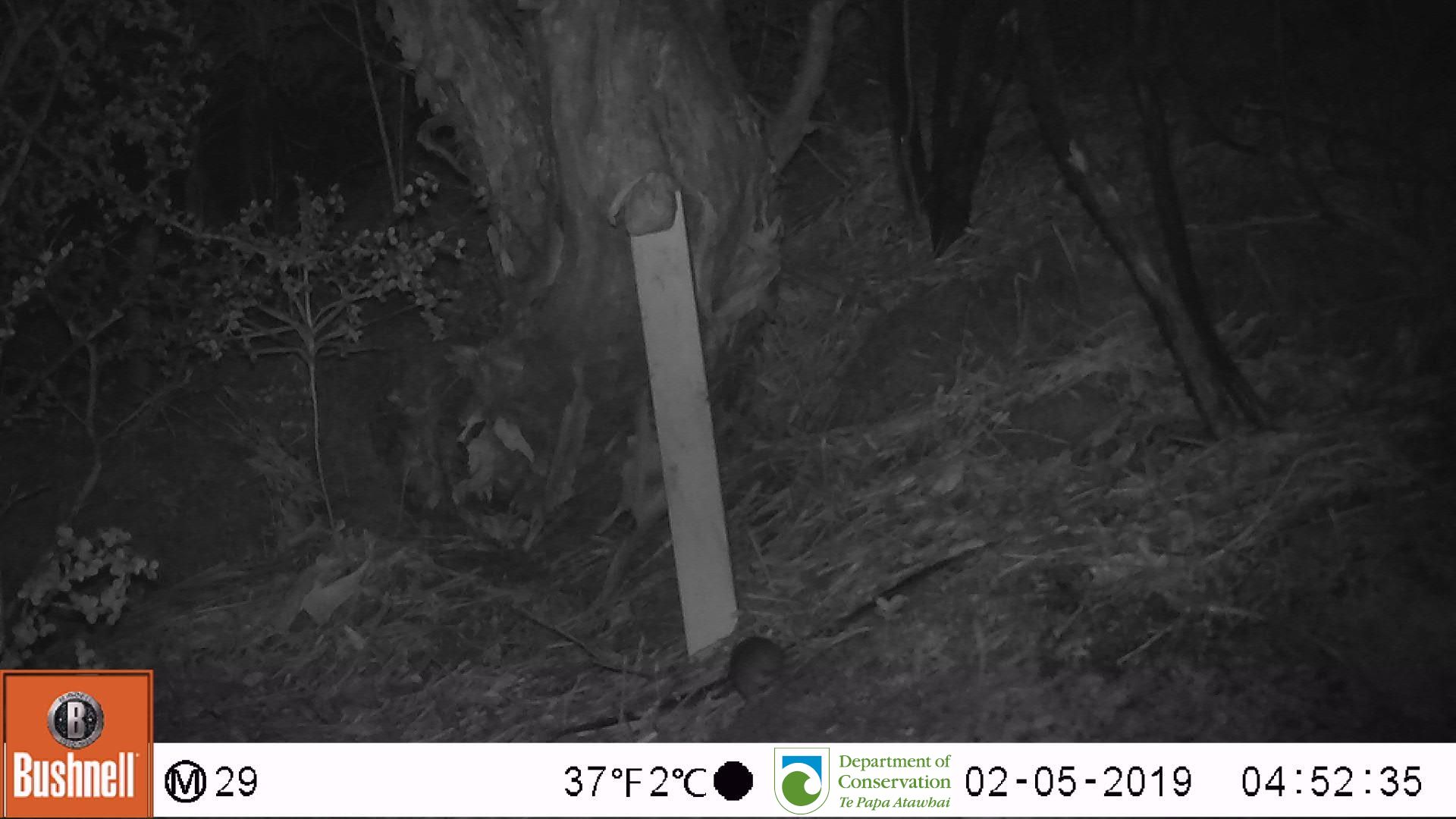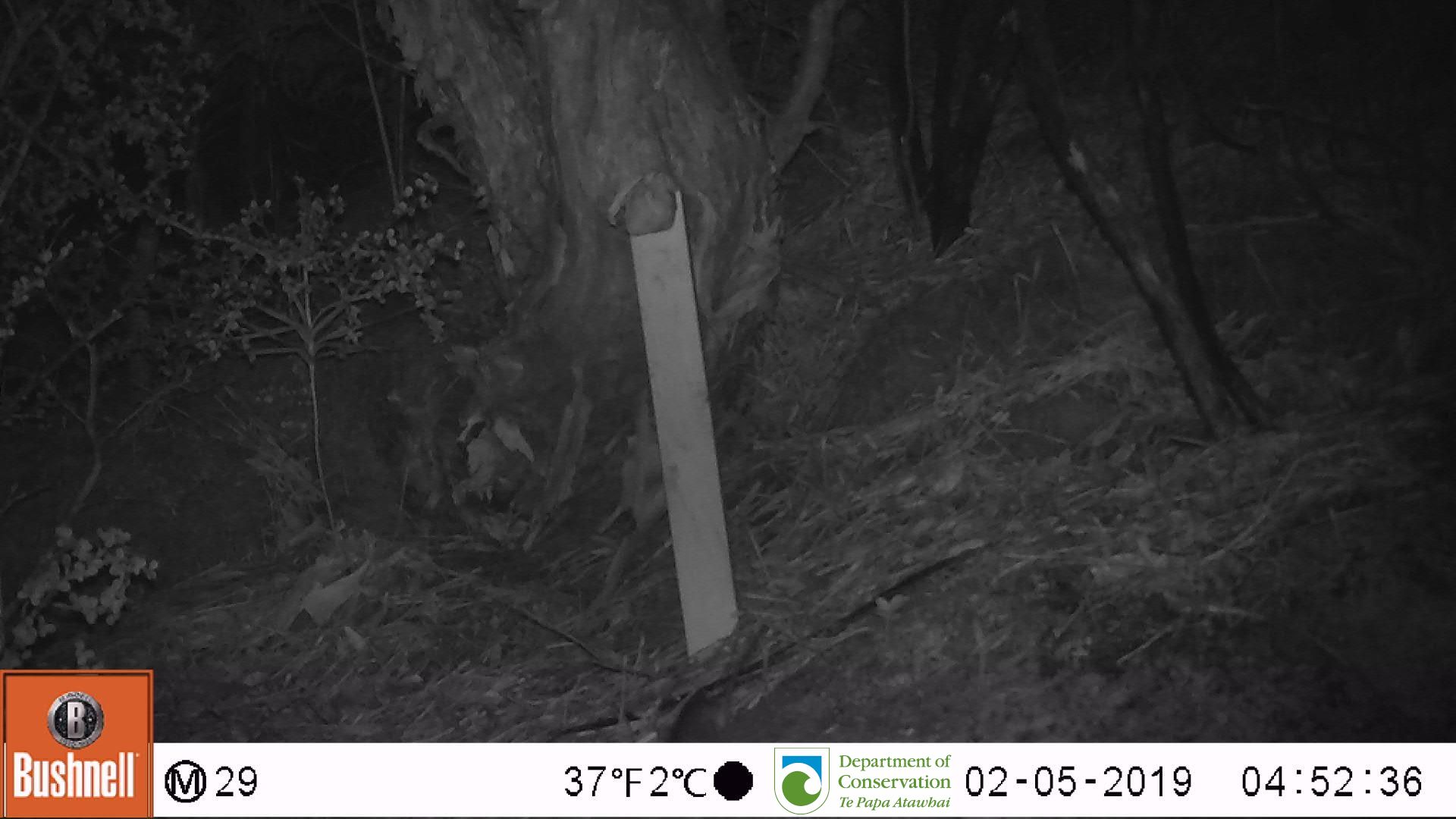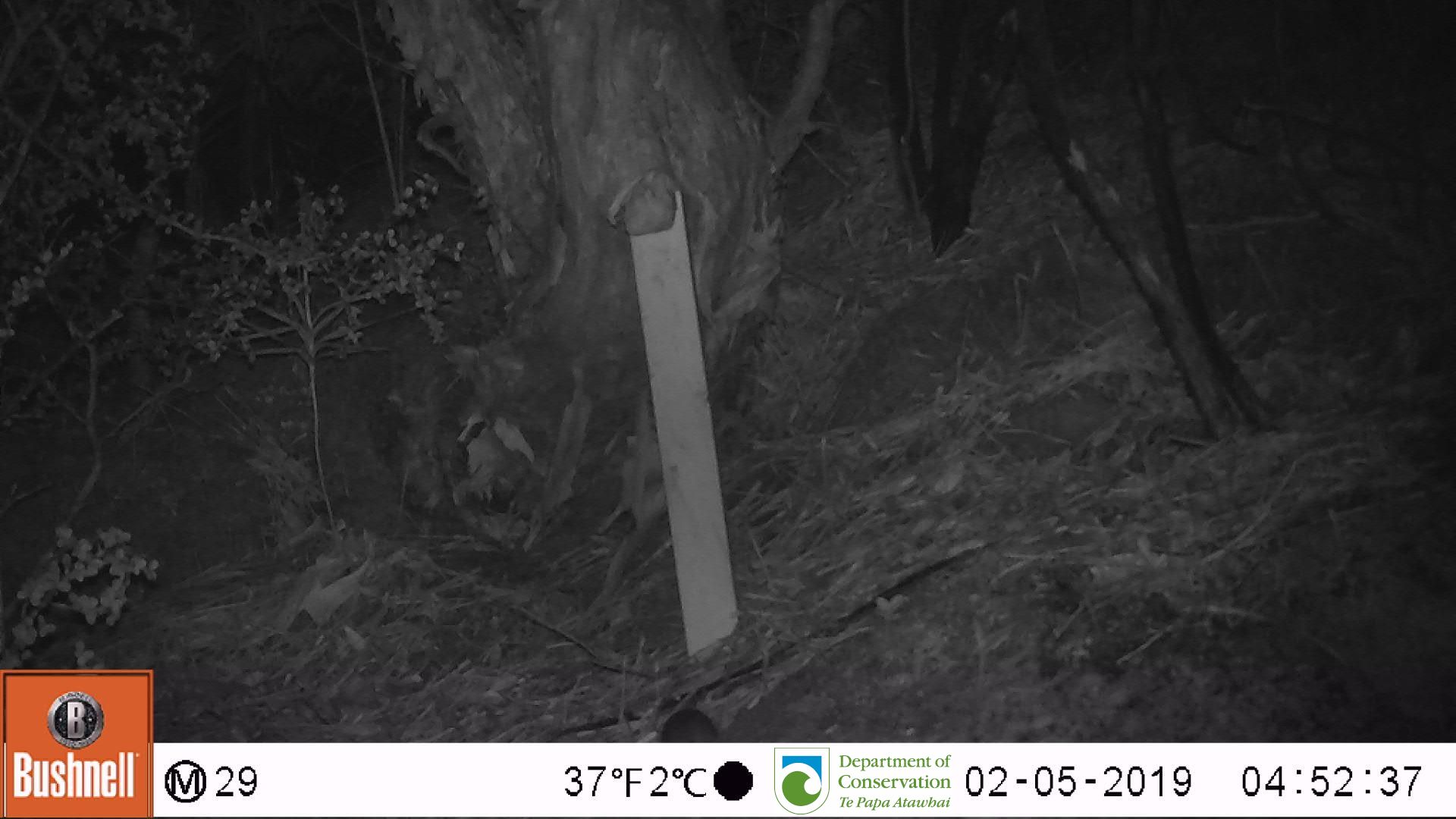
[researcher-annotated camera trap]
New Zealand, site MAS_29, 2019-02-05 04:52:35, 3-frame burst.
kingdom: Animalia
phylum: Chordata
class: Mammalia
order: Rodentia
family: Muridae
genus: Mus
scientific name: Mus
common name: mouse